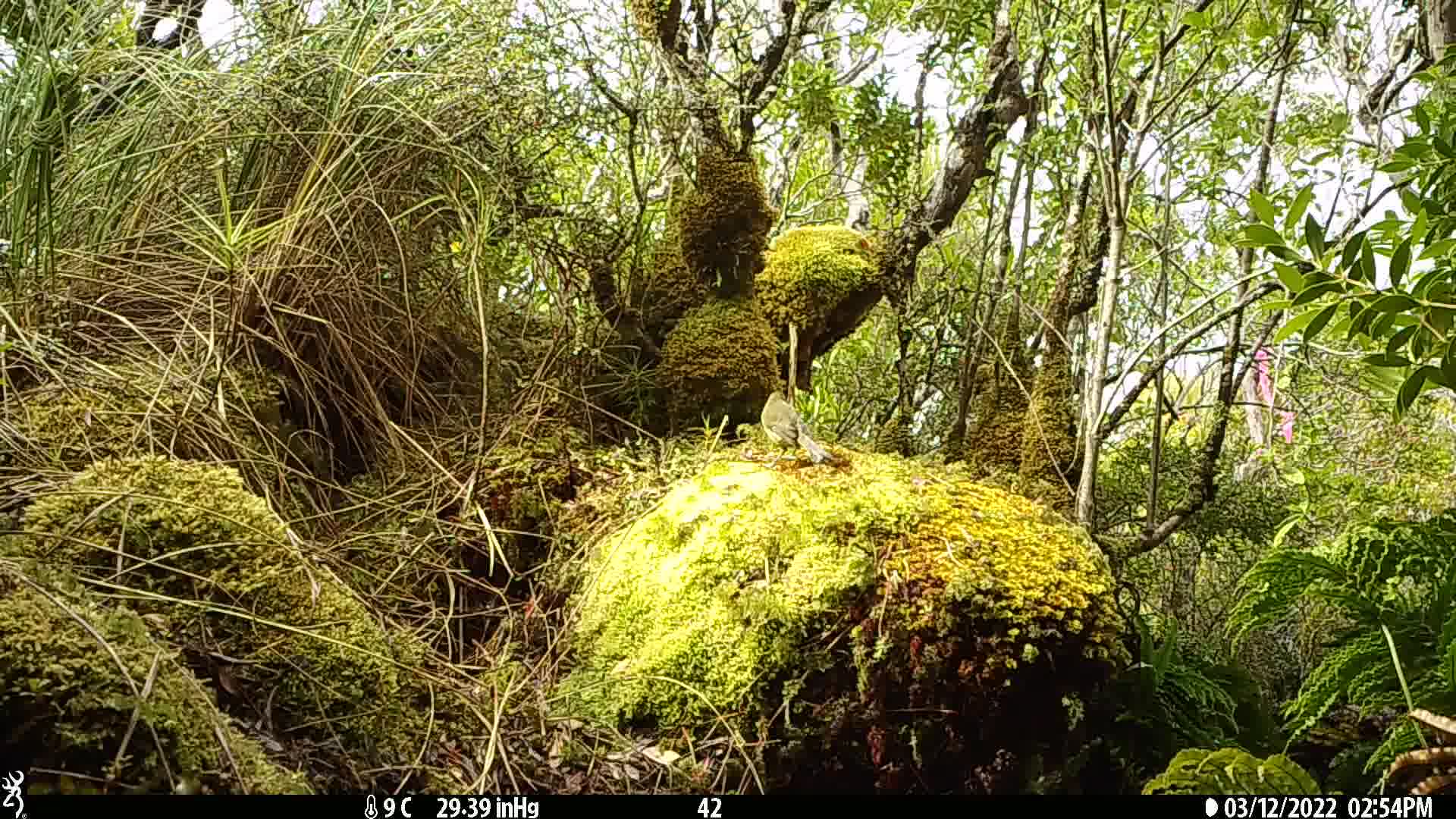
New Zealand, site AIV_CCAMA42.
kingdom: Animalia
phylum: Chordata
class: Aves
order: Passeriformes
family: Meliphagidae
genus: Anthornis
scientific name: Anthornis melanura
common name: new zealand bellbird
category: bellbird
Bellbird (new zealand bellbird) (Anthornis melanura).